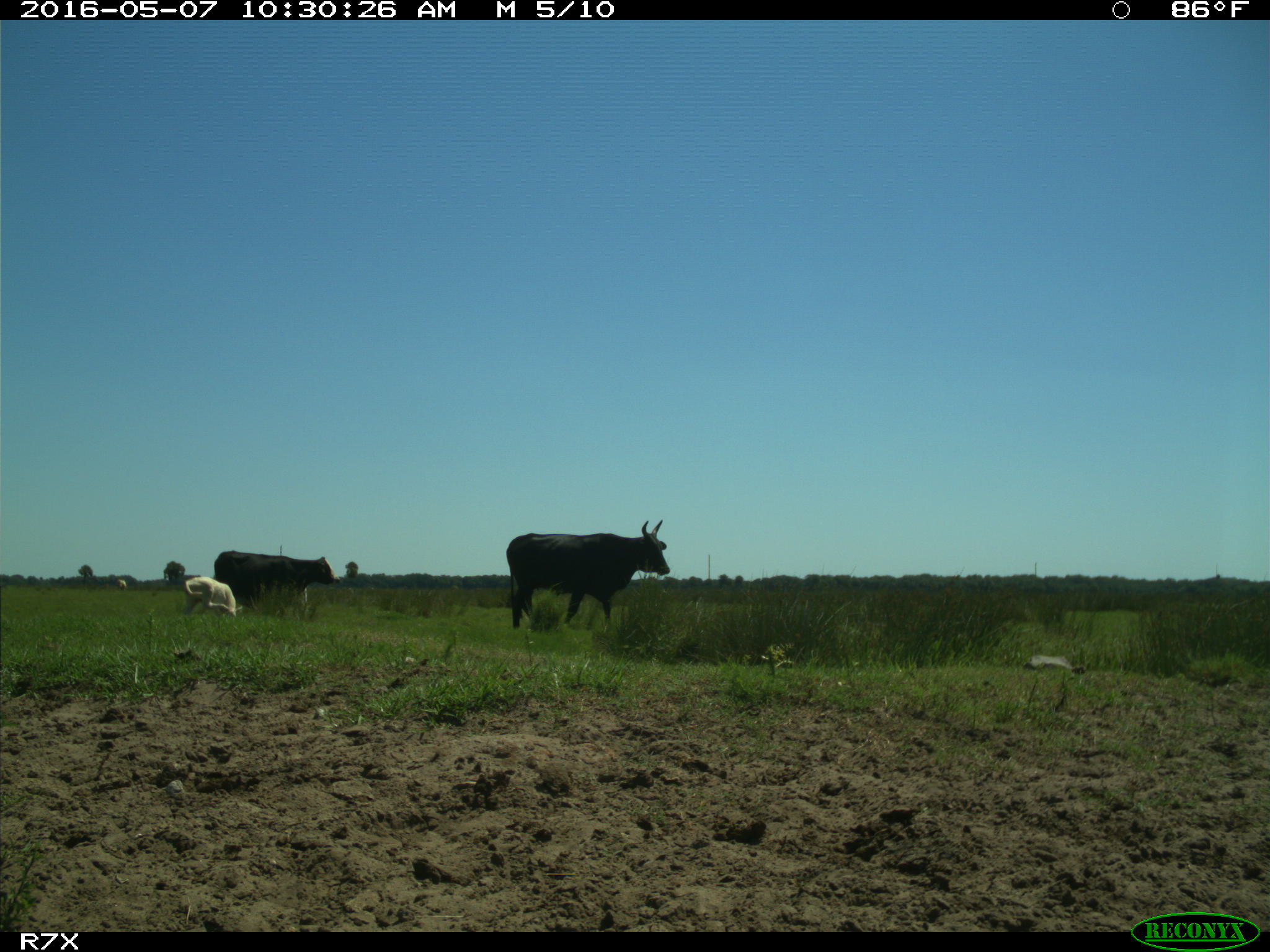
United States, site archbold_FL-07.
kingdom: Animalia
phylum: Chordata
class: Mammalia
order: Artiodactyla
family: Bovidae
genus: Bos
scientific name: Bos taurus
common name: domestic cow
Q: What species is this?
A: Bos taurus (domestic cow).